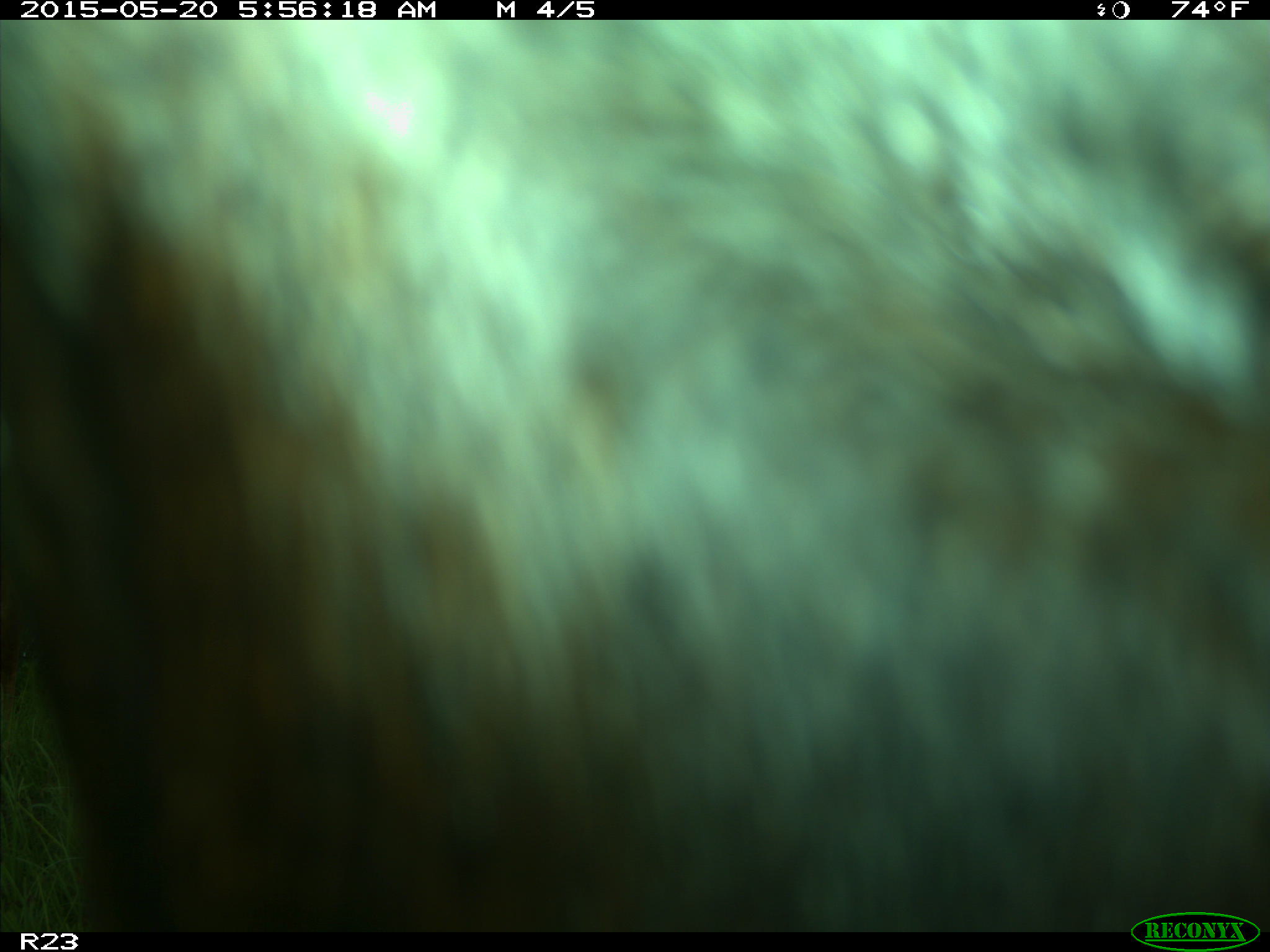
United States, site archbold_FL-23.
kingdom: Animalia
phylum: Chordata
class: Mammalia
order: Artiodactyla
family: Bovidae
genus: Bos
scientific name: Bos taurus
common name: domestic cow